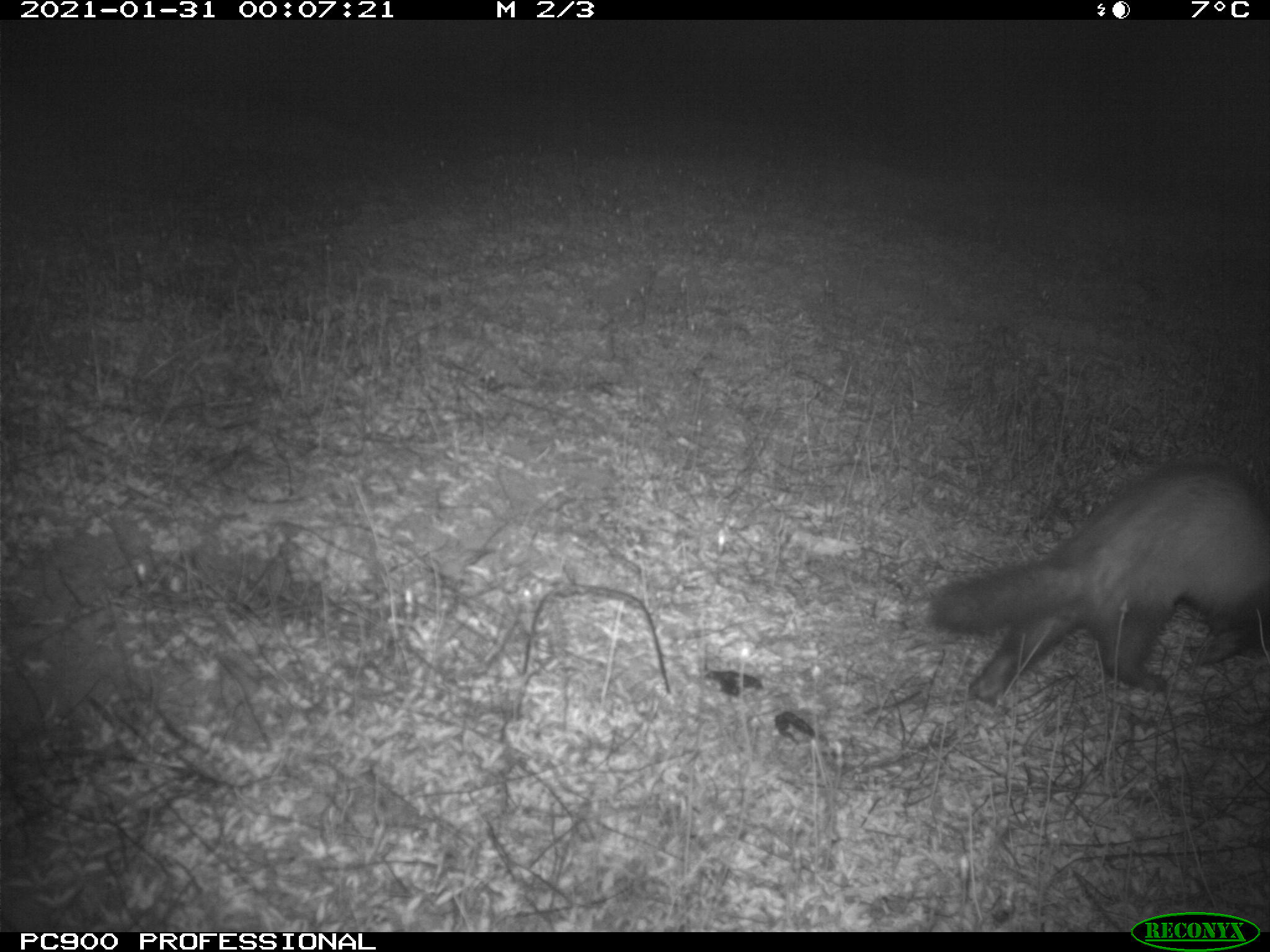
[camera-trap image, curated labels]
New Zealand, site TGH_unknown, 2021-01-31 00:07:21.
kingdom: Animalia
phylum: Chordata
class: Mammalia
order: Carnivora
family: Mustelidae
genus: Mustela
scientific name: Mustela furo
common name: ferret